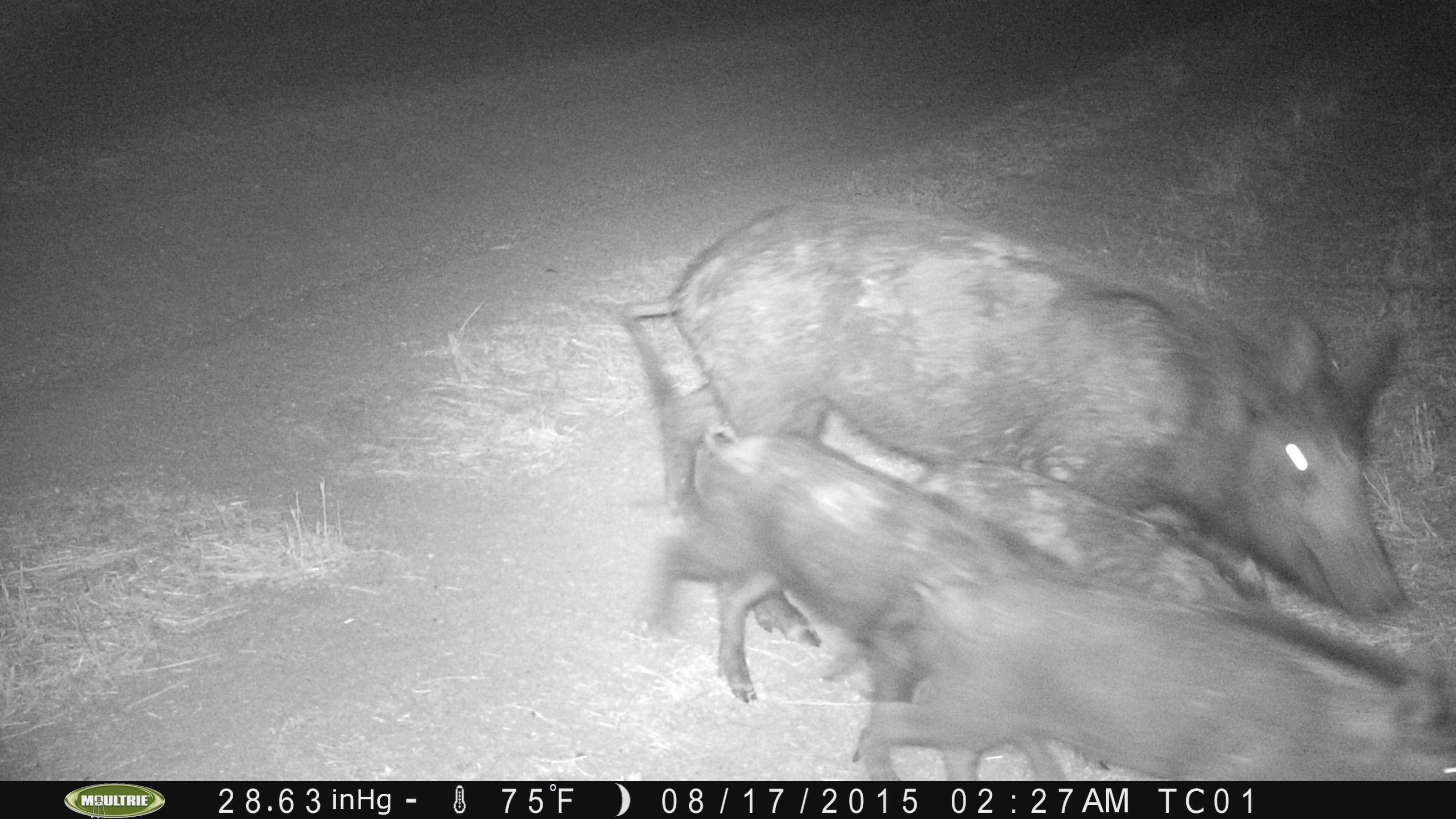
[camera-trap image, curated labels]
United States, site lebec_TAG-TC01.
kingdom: Animalia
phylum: Chordata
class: Mammalia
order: Artiodactyla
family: Suidae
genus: Sus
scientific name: Sus scrofa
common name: wild boar